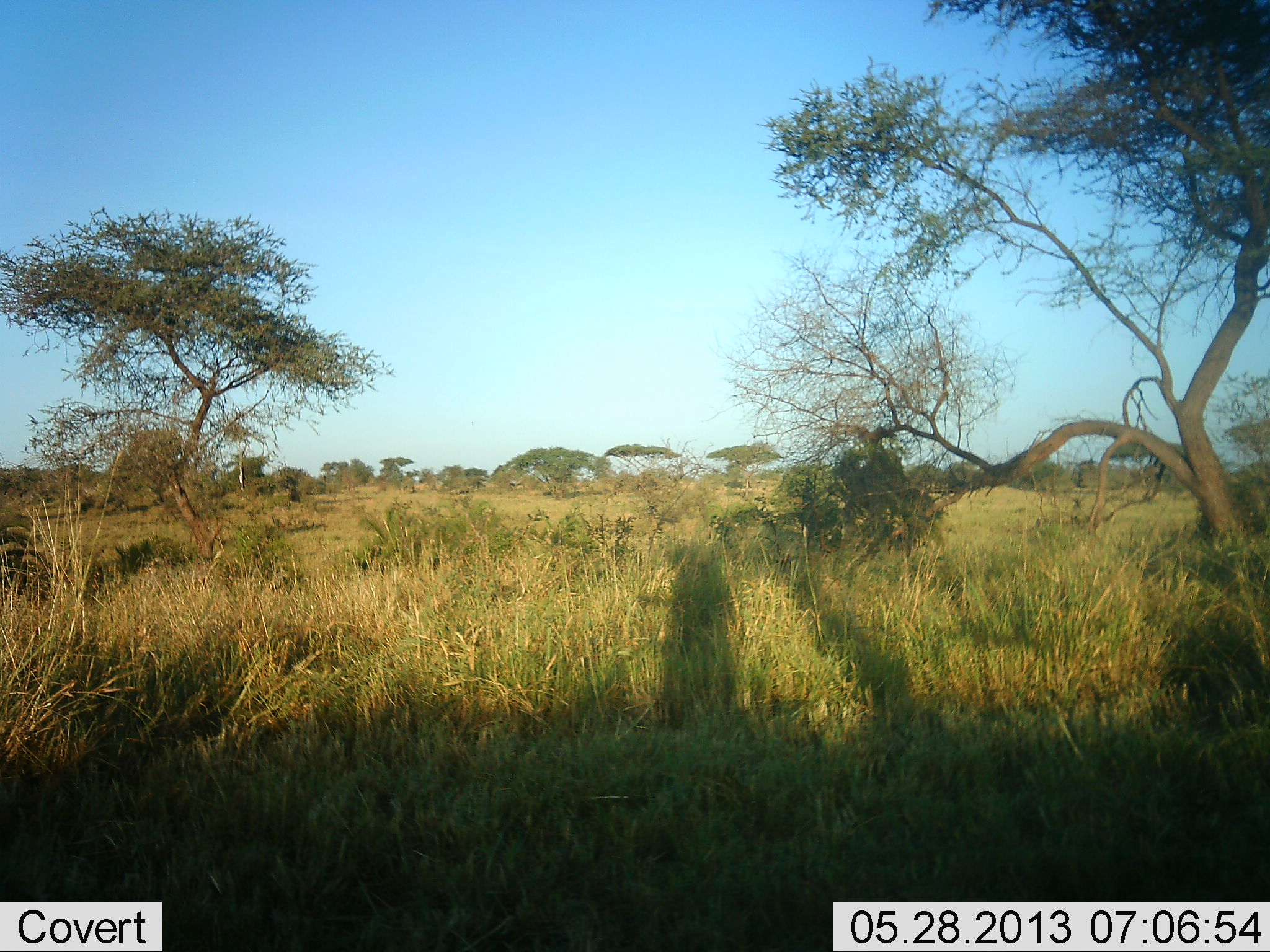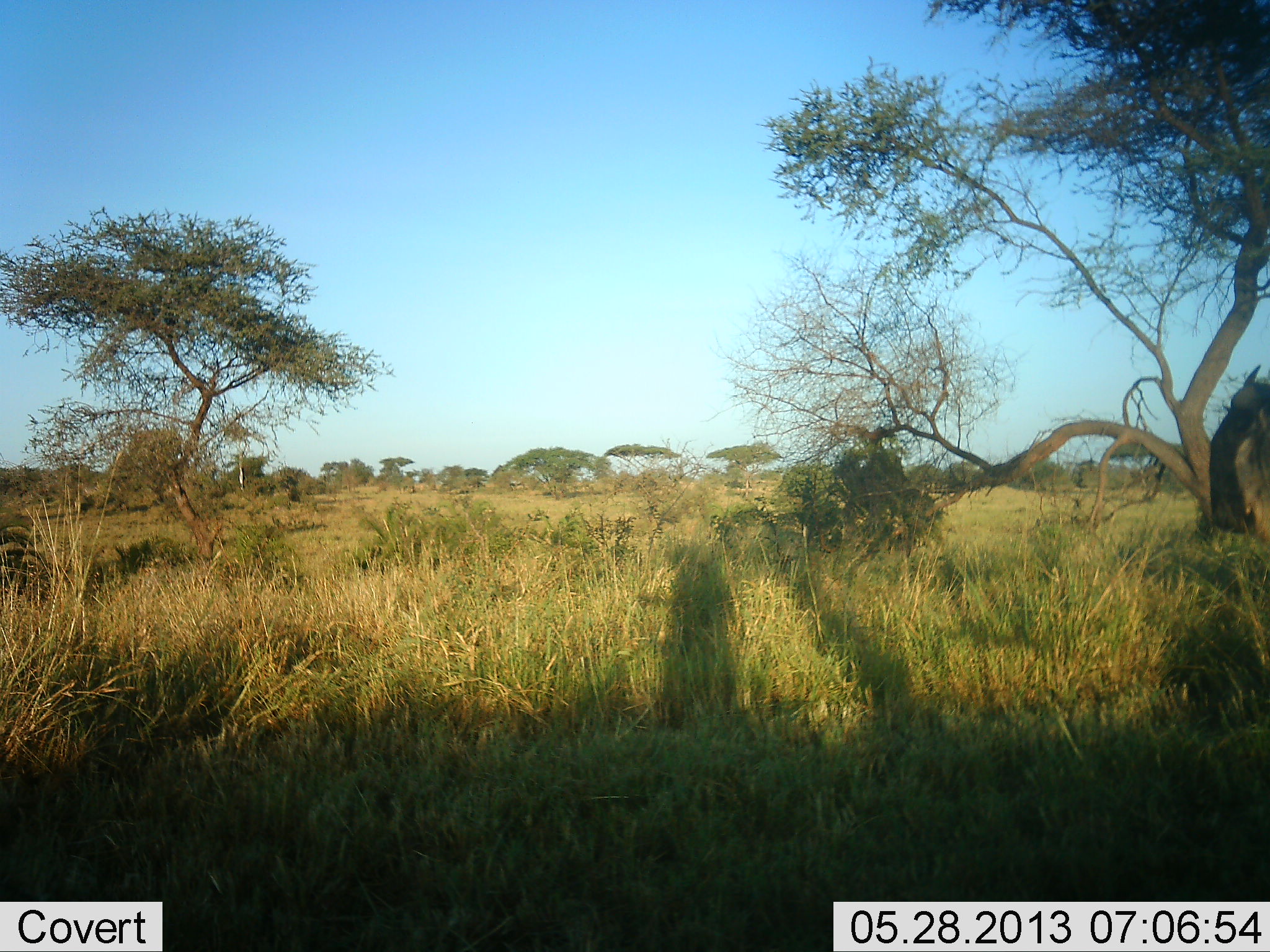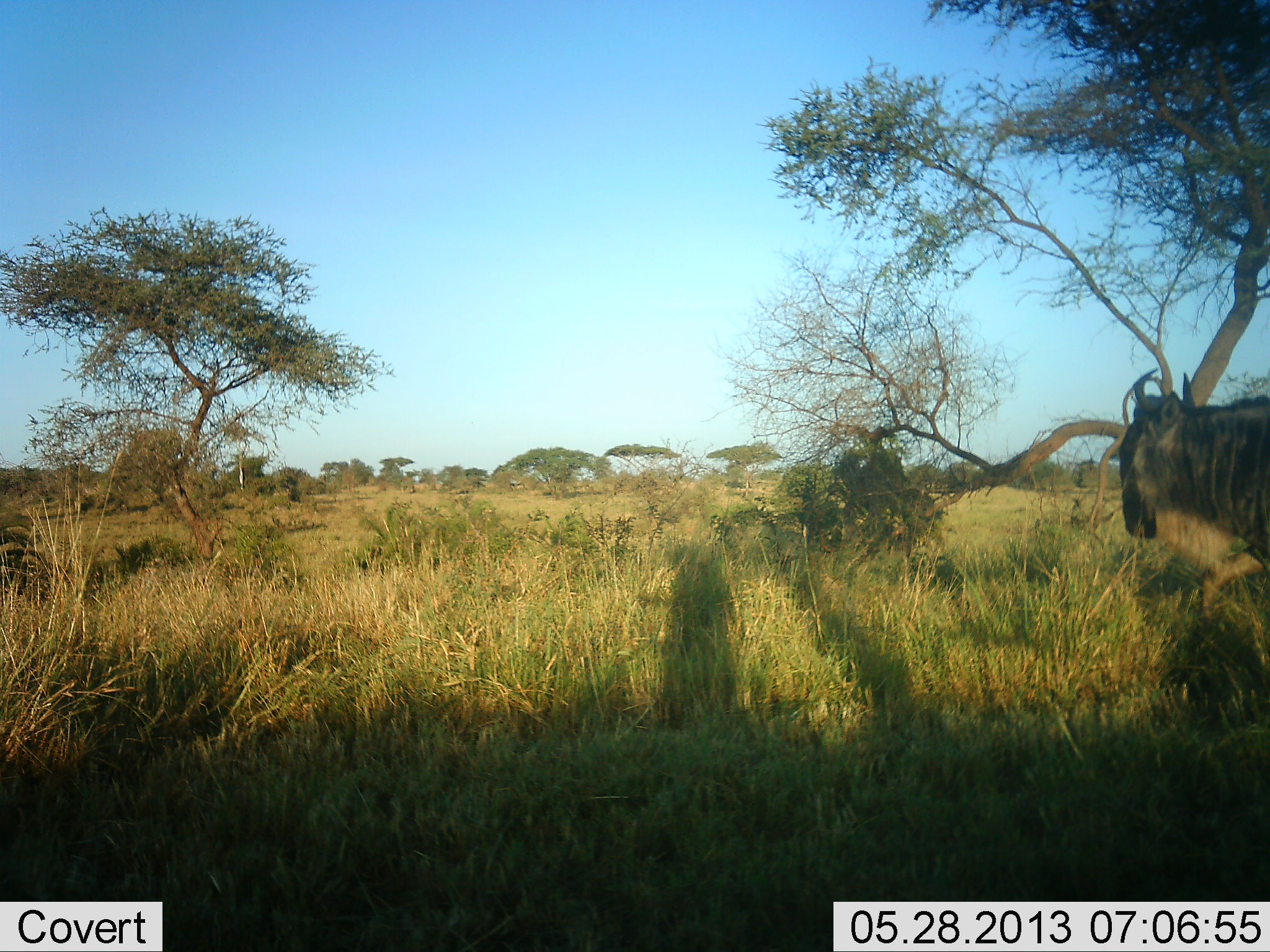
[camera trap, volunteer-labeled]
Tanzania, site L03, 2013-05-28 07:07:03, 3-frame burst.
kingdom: Animalia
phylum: Chordata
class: Mammalia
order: Artiodactyla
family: Bovidae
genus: Connochaetes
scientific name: Connochaetes taurinus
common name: blue wildebeest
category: wildebeest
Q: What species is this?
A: Wildebeest (blue wildebeest) (Connochaetes taurinus).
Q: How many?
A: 1.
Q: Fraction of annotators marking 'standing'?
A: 6%.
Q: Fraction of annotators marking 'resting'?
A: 0%.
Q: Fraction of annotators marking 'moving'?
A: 94%.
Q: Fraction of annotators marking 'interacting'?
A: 0%.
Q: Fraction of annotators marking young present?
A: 0%.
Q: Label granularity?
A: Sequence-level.